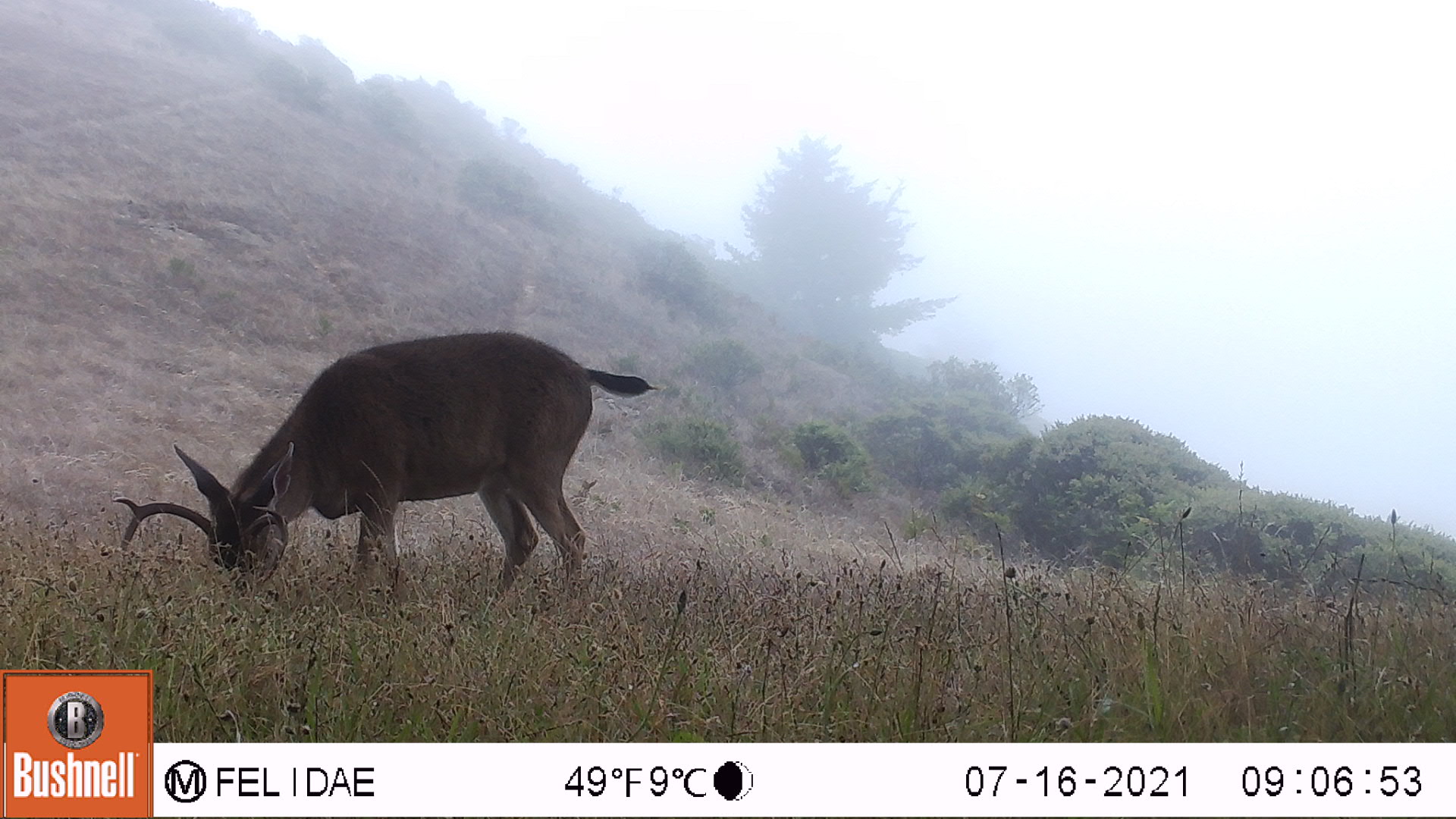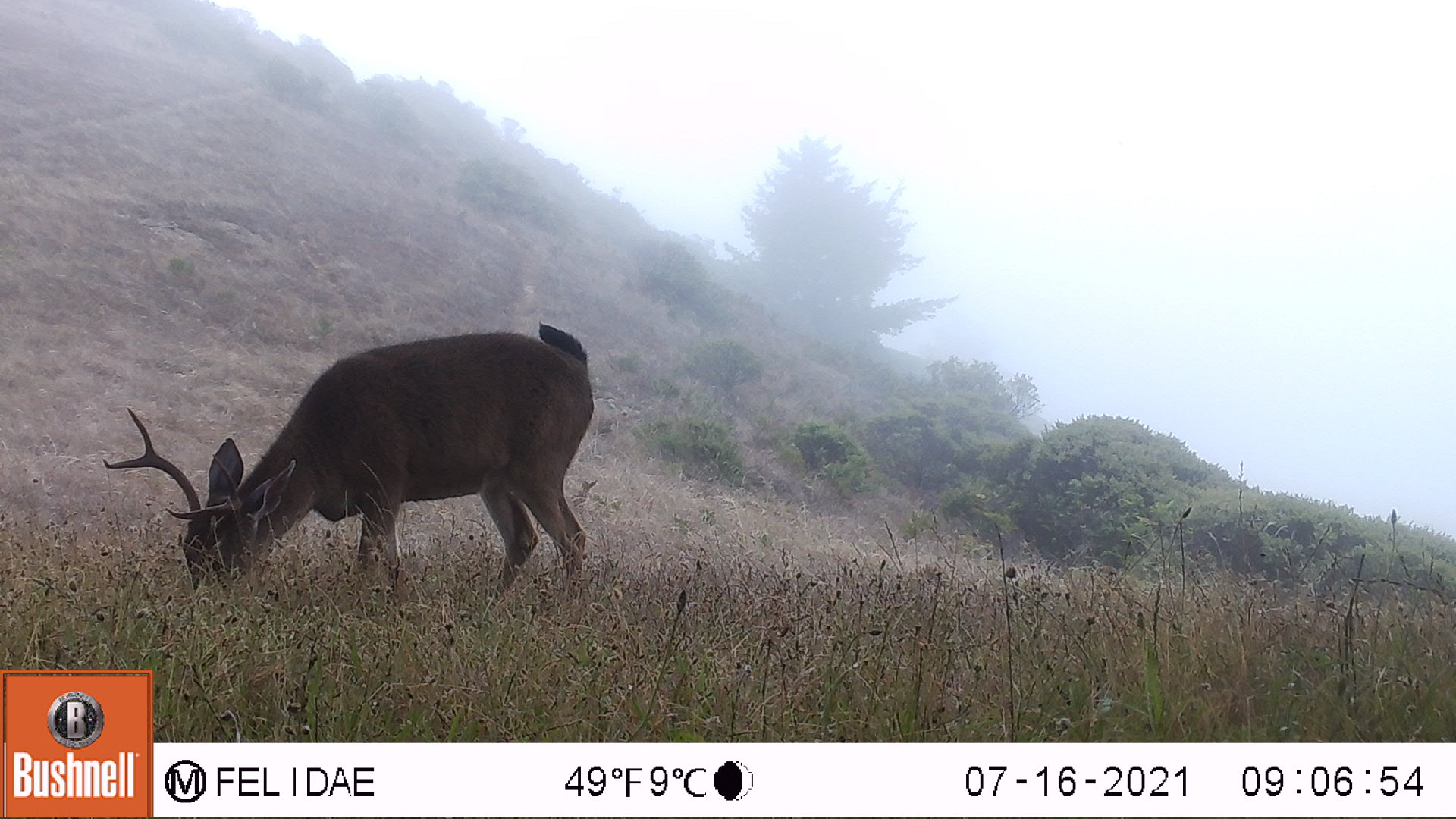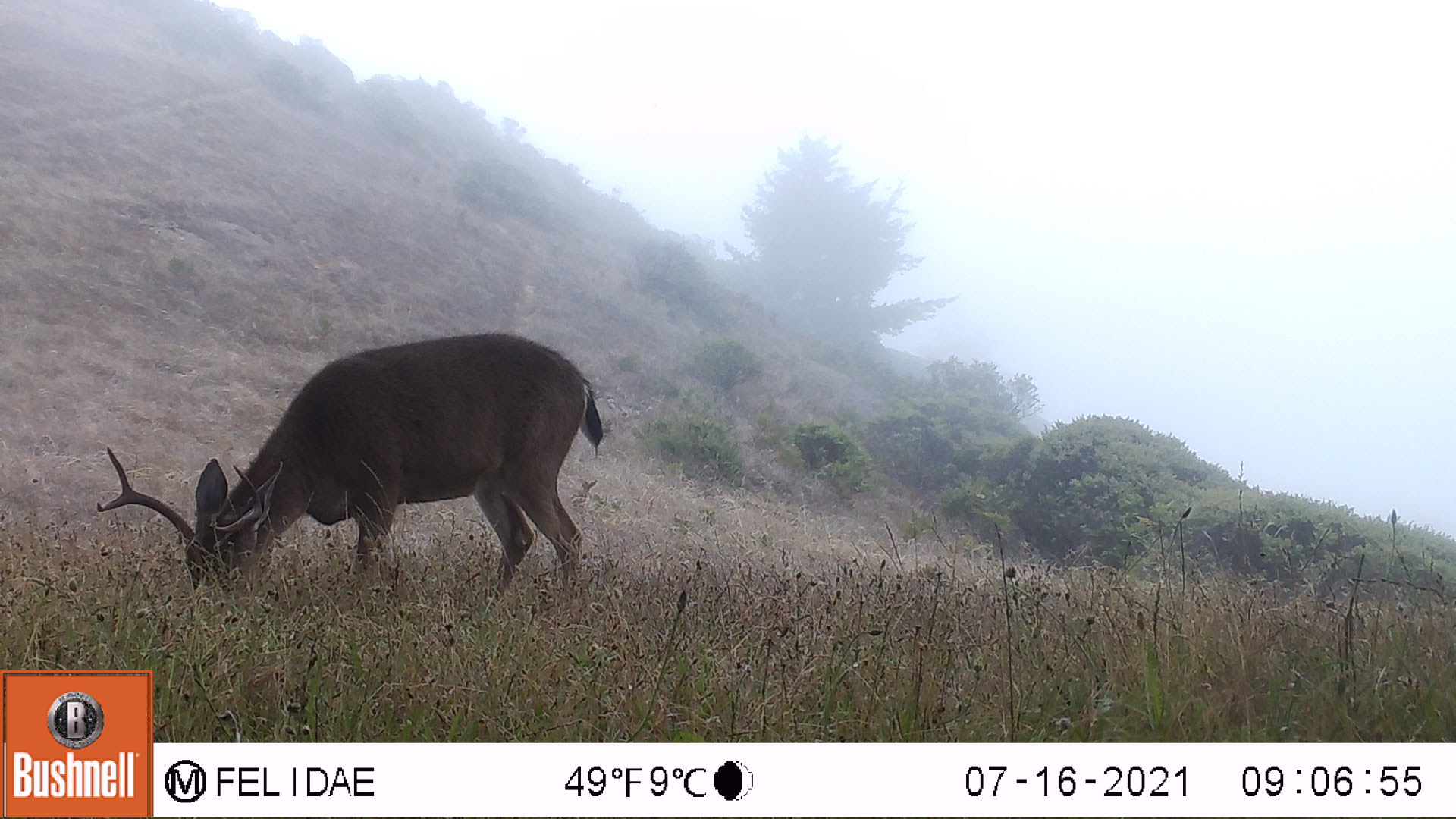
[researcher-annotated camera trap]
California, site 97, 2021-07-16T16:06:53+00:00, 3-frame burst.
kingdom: Animalia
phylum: Chordata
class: Mammalia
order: Artiodactyla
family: Cervidae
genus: Odocoileus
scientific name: Odocoileus hemionus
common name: mule deer